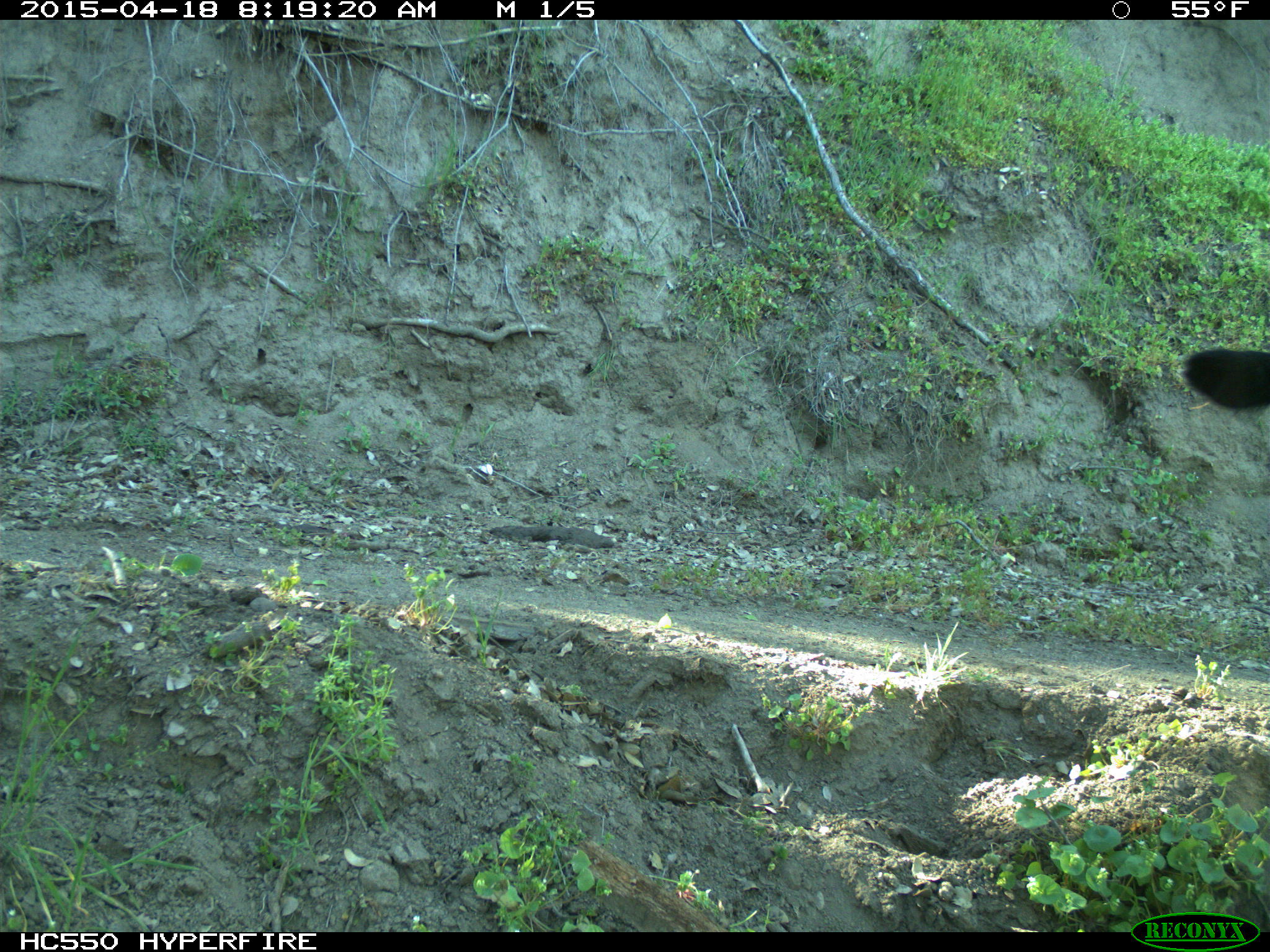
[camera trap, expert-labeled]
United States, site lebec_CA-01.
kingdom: Animalia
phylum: Chordata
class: Mammalia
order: Artiodactyla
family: Bovidae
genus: Bos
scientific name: Bos taurus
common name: domestic cow